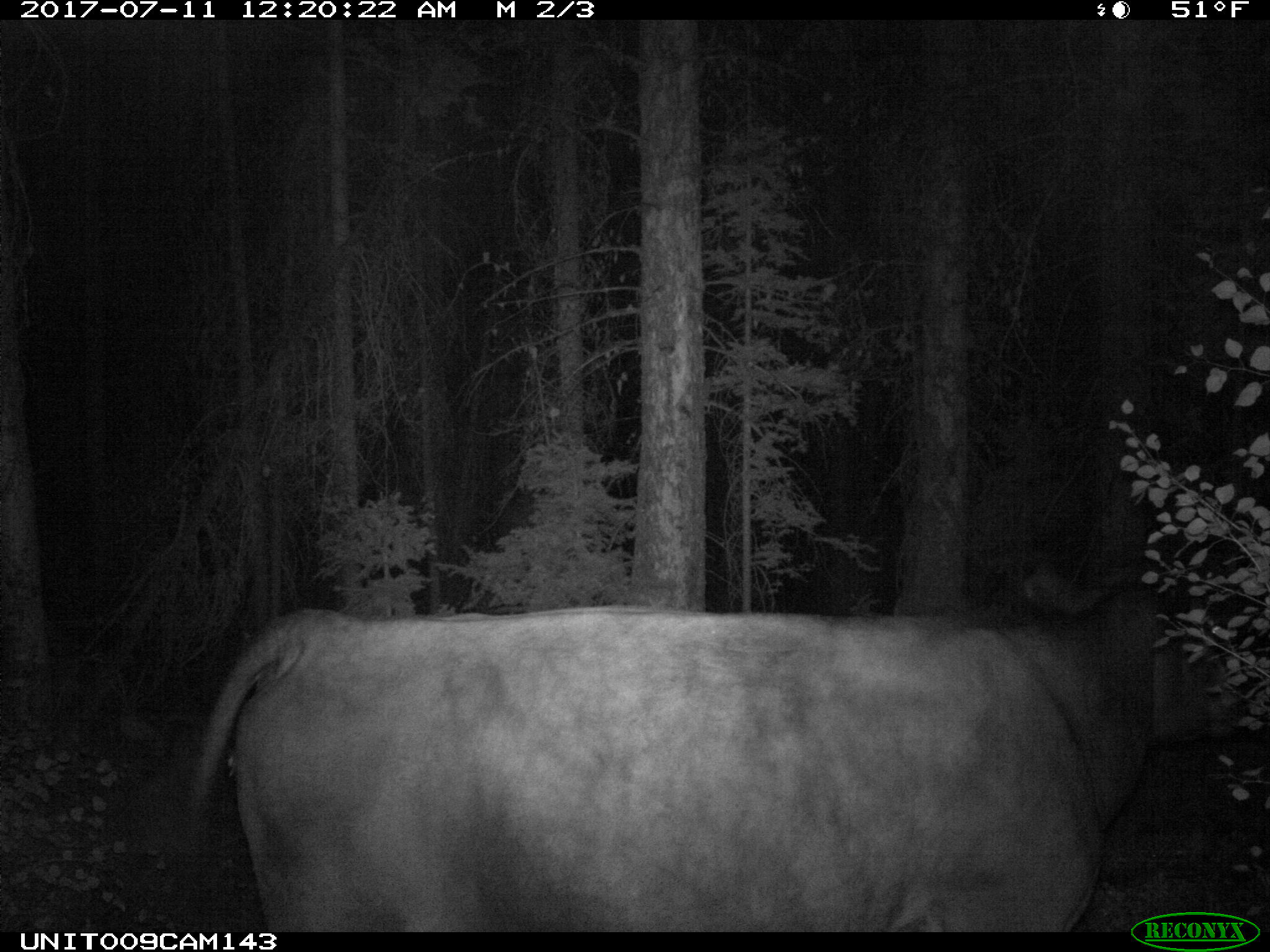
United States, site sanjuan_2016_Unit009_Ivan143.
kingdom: Animalia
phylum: Chordata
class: Mammalia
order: Artiodactyla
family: Bovidae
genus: Bos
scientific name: Bos taurus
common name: domestic cow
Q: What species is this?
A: Bos taurus (domestic cow).